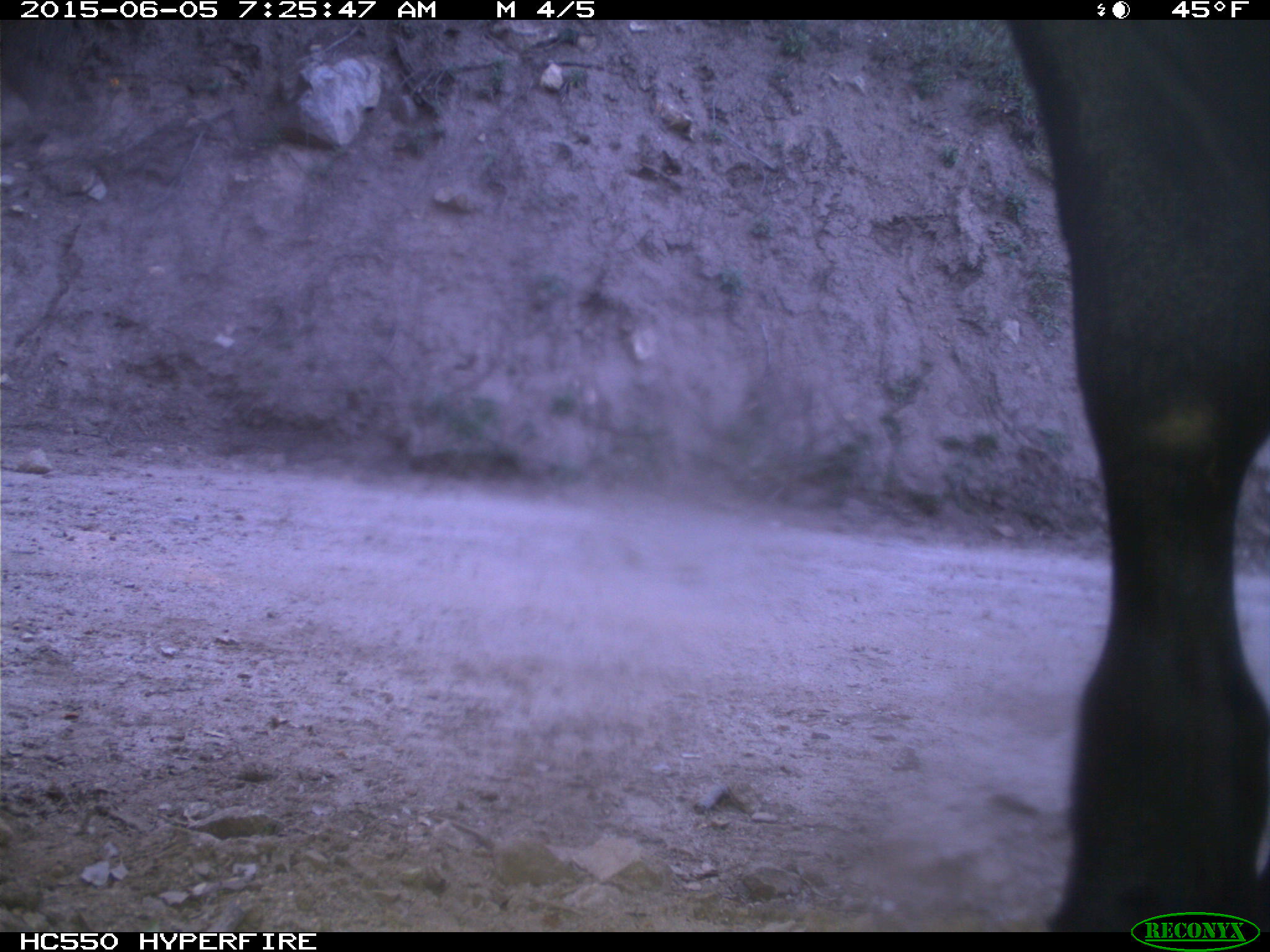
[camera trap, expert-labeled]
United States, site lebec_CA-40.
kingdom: Animalia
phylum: Chordata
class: Mammalia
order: Artiodactyla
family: Bovidae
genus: Bos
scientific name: Bos taurus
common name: domestic cow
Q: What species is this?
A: Bos taurus (domestic cow).